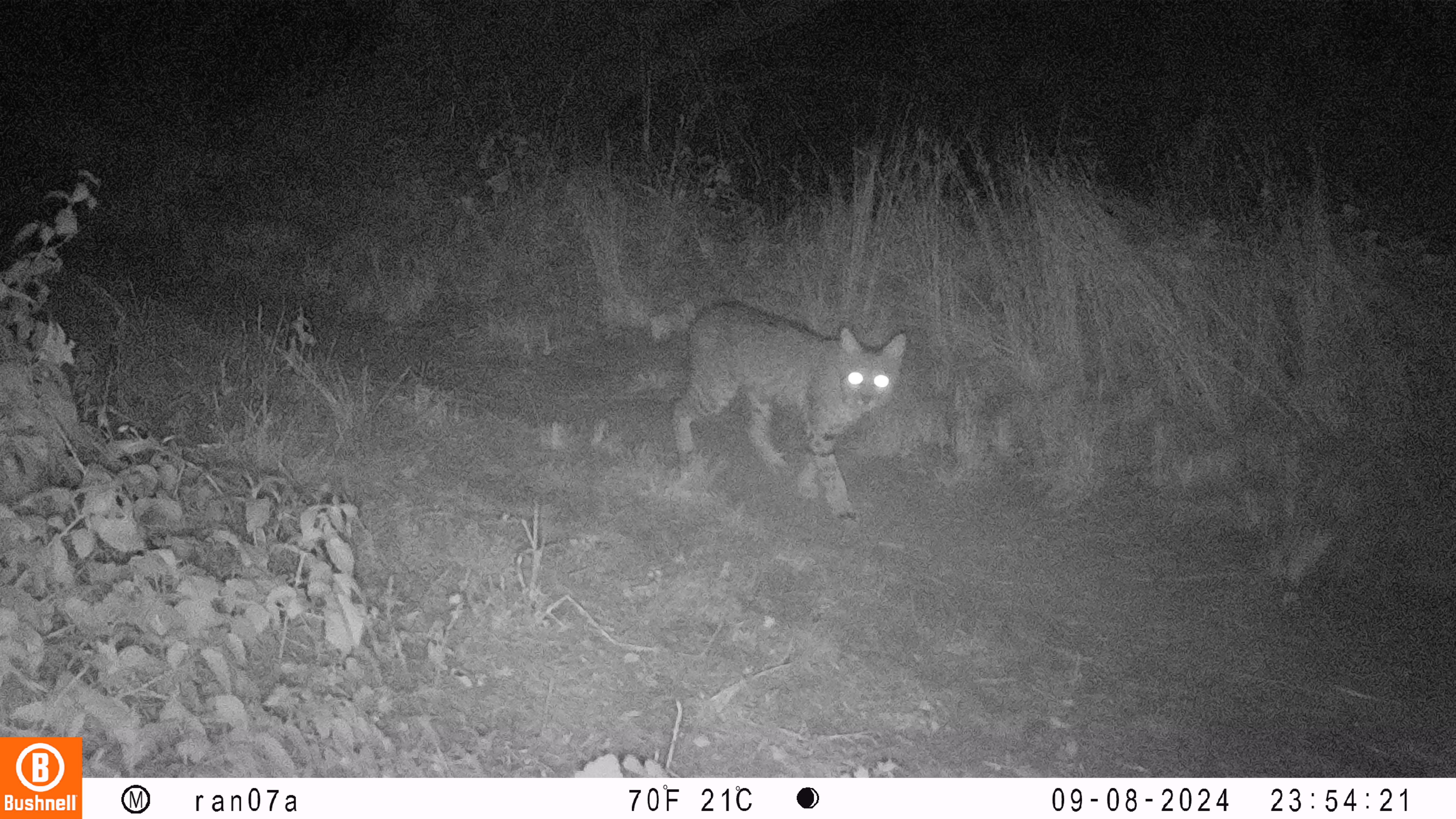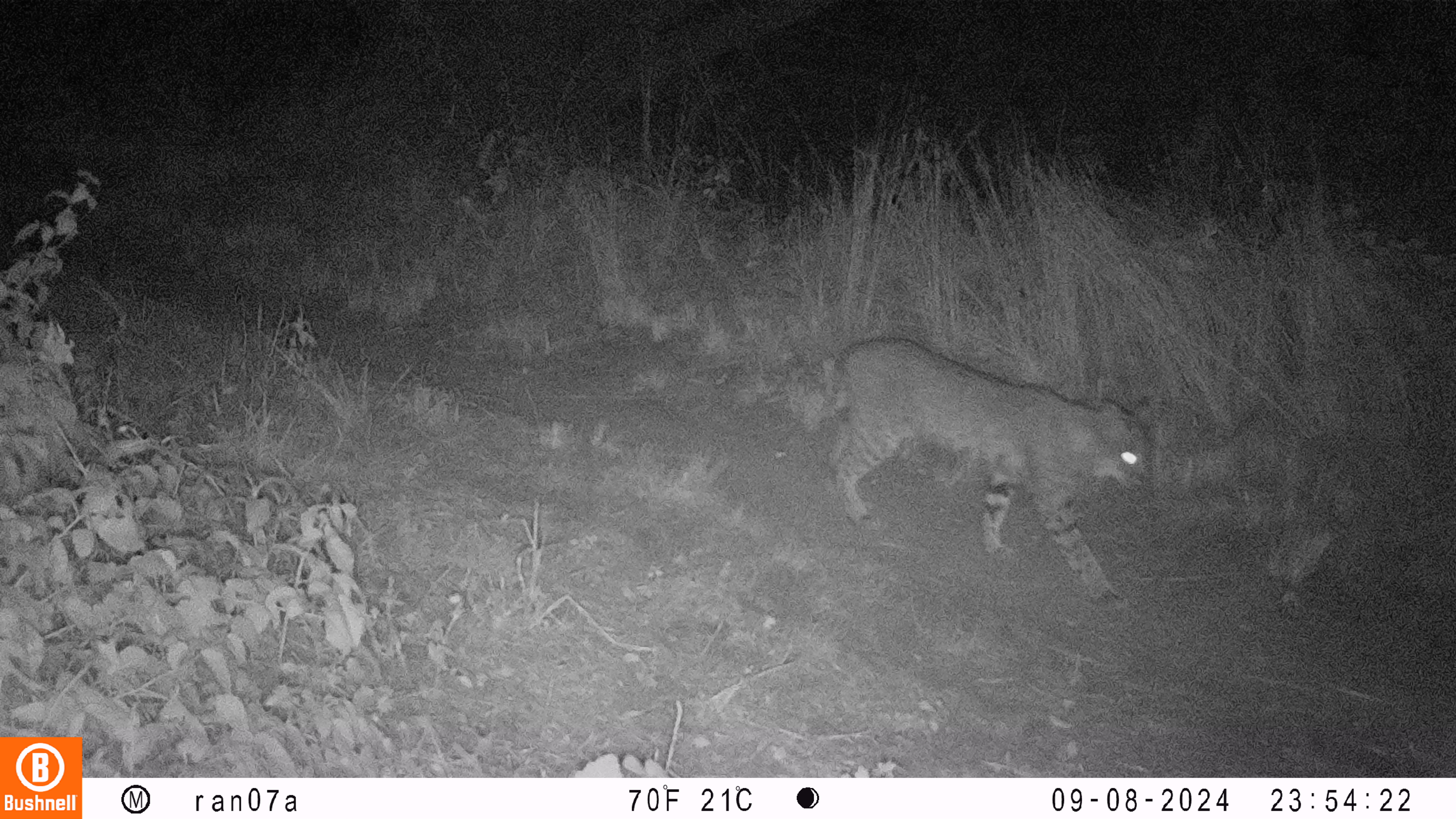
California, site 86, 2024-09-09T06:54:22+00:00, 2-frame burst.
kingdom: Animalia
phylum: Chordata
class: Mammalia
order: Carnivora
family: Felidae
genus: Lynx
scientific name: Lynx rufus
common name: bobcat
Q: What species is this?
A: Bobcat (Lynx rufus).